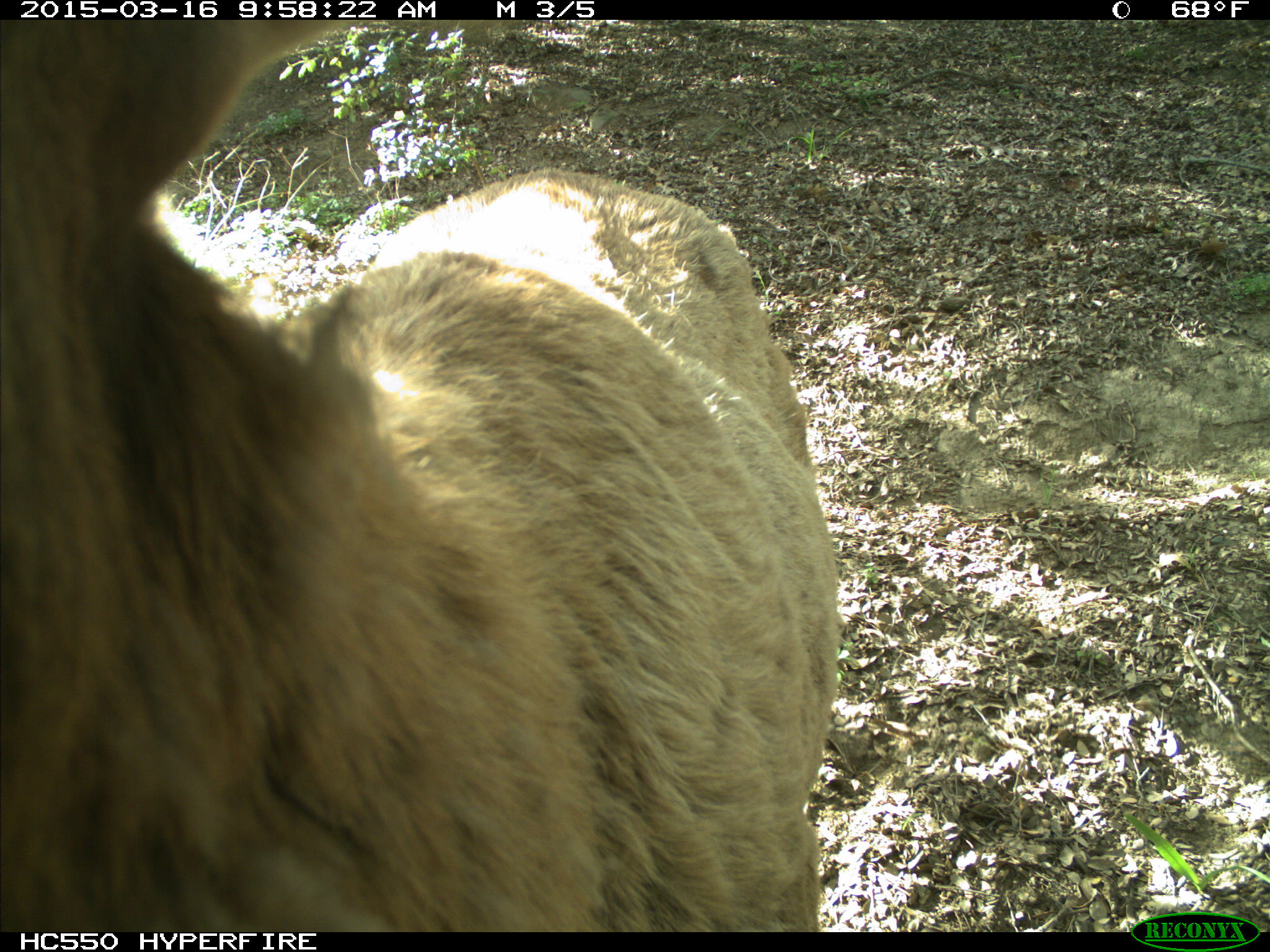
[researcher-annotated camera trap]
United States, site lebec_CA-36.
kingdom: Animalia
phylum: Chordata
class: Mammalia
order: Artiodactyla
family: Cervidae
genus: Cervus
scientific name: Cervus canadensis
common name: elk